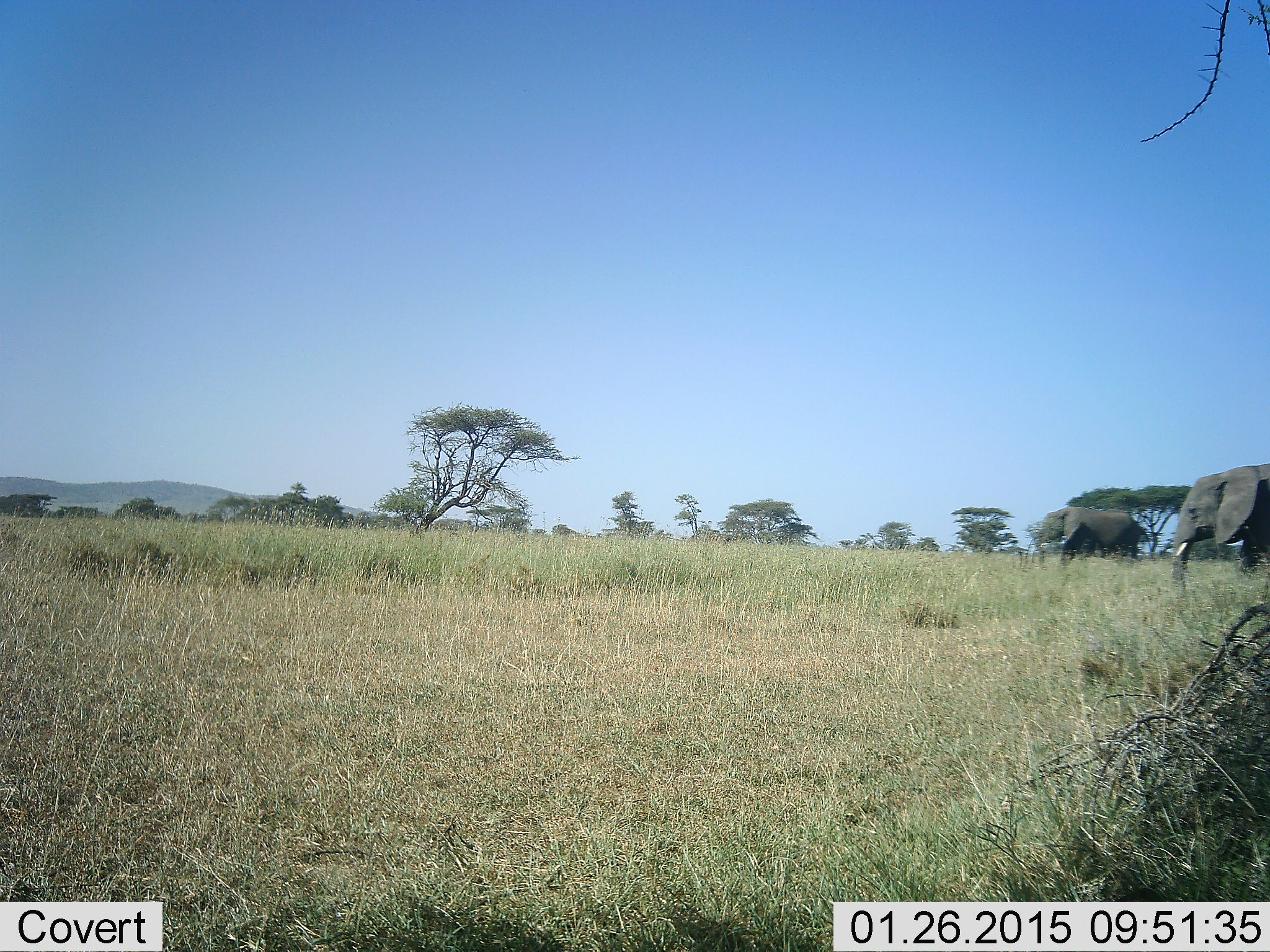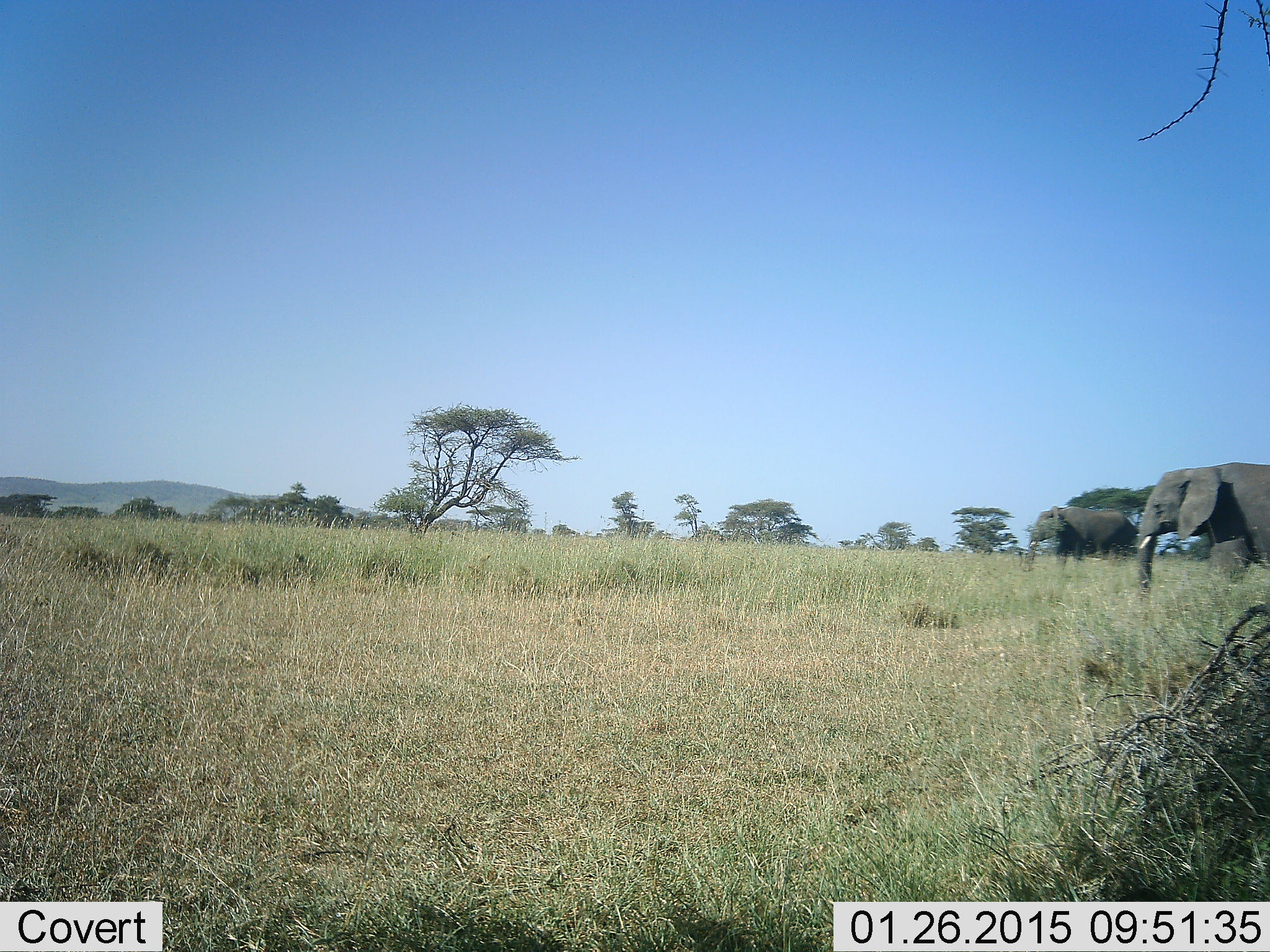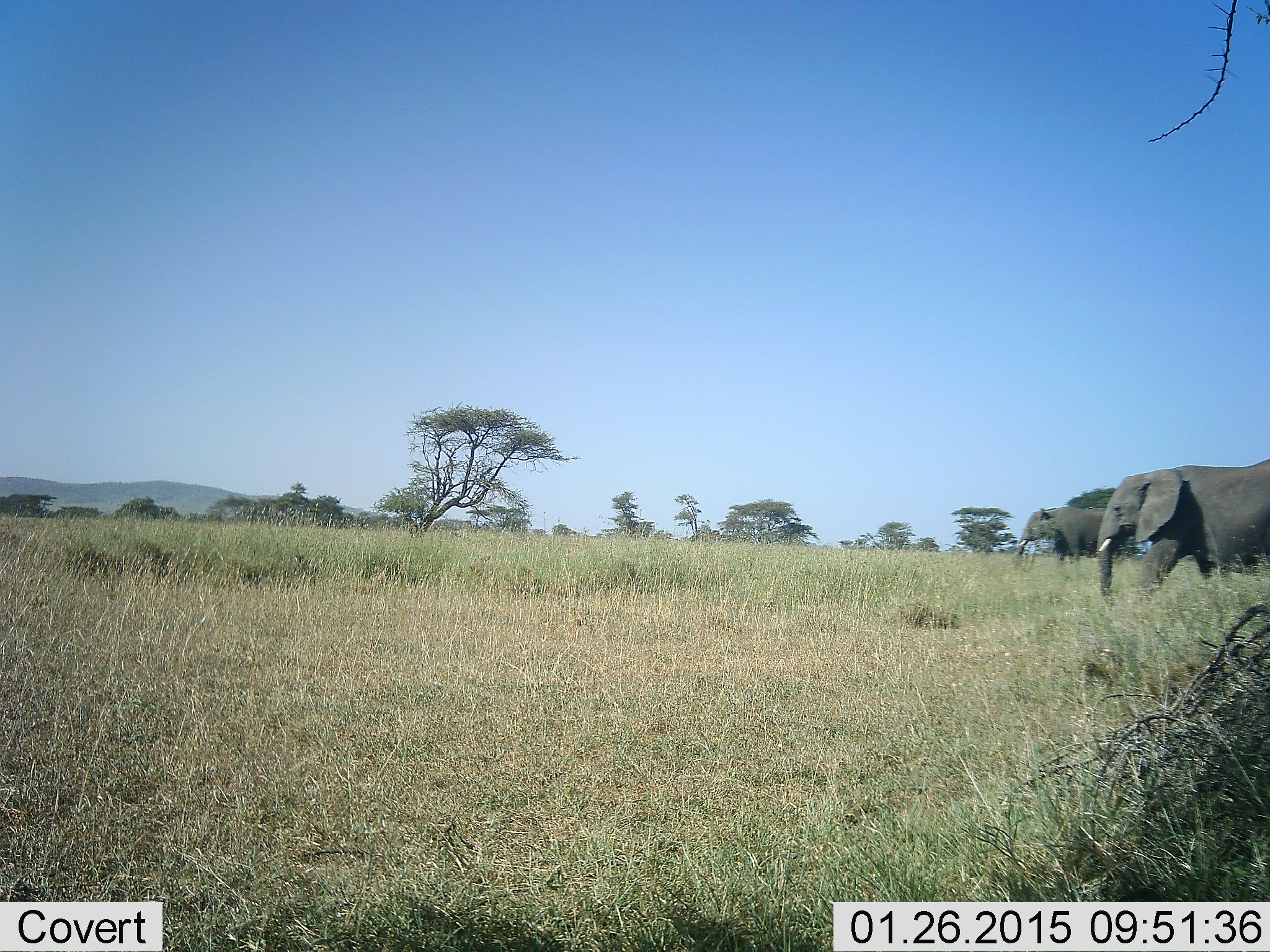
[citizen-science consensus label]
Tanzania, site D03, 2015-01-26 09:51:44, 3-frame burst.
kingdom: Animalia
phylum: Chordata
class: Mammalia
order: Proboscidea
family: Elephantidae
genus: Loxodonta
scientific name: Loxodonta africana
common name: african bush elephant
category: elephant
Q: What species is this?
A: Elephant (african bush elephant) (Loxodonta africana).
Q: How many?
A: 2.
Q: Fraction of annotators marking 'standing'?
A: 10%.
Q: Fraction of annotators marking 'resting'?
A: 0%.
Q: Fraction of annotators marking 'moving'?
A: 90%.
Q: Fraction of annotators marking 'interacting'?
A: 0%.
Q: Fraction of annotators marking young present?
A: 0%.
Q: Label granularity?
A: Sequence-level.